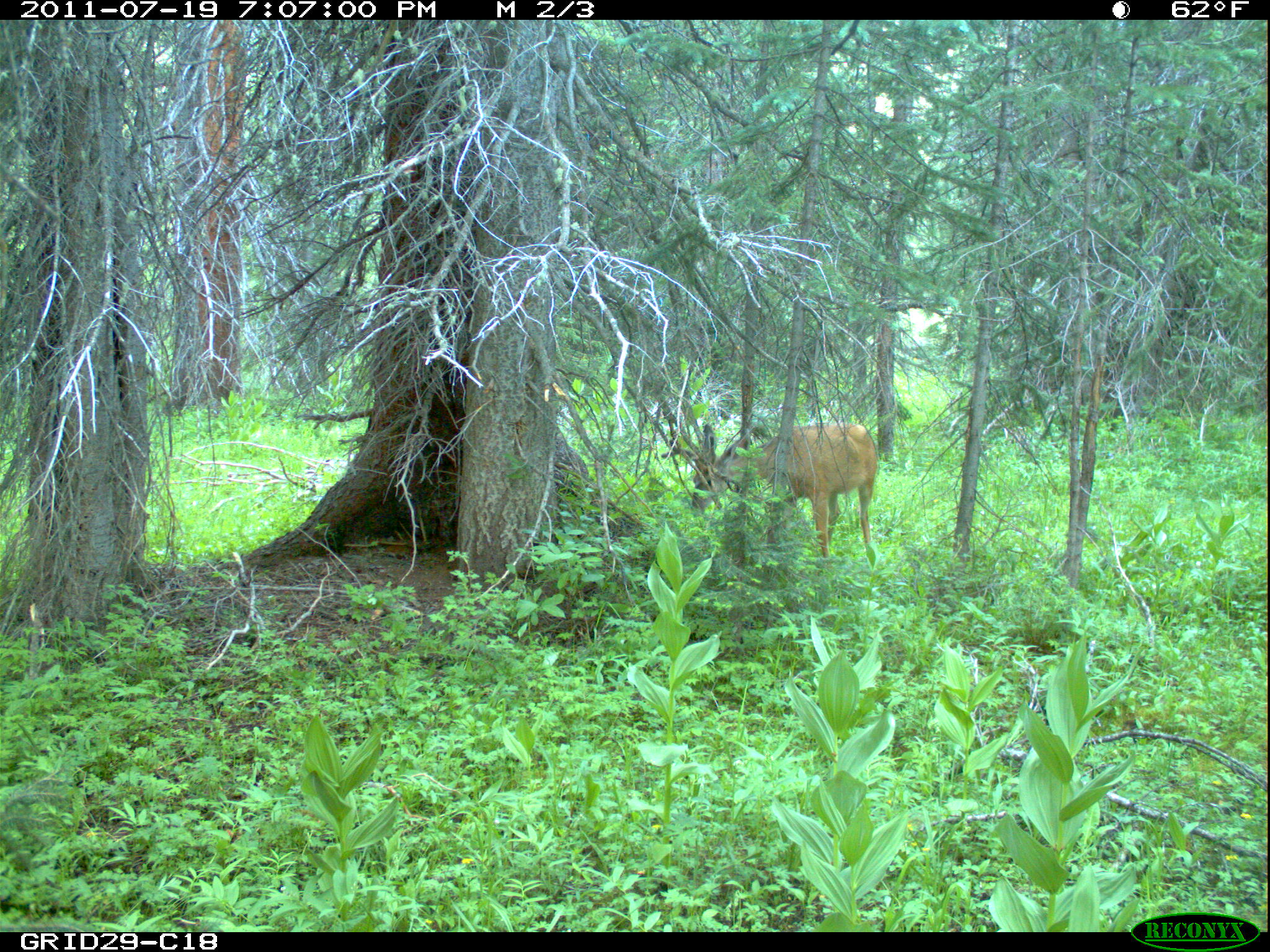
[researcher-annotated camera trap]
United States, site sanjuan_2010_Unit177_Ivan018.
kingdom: Animalia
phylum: Chordata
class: Mammalia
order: Artiodactyla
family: Cervidae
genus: Odocoileus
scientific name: Odocoileus hemionus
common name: mule deer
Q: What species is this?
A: Odocoileus hemionus (mule deer).